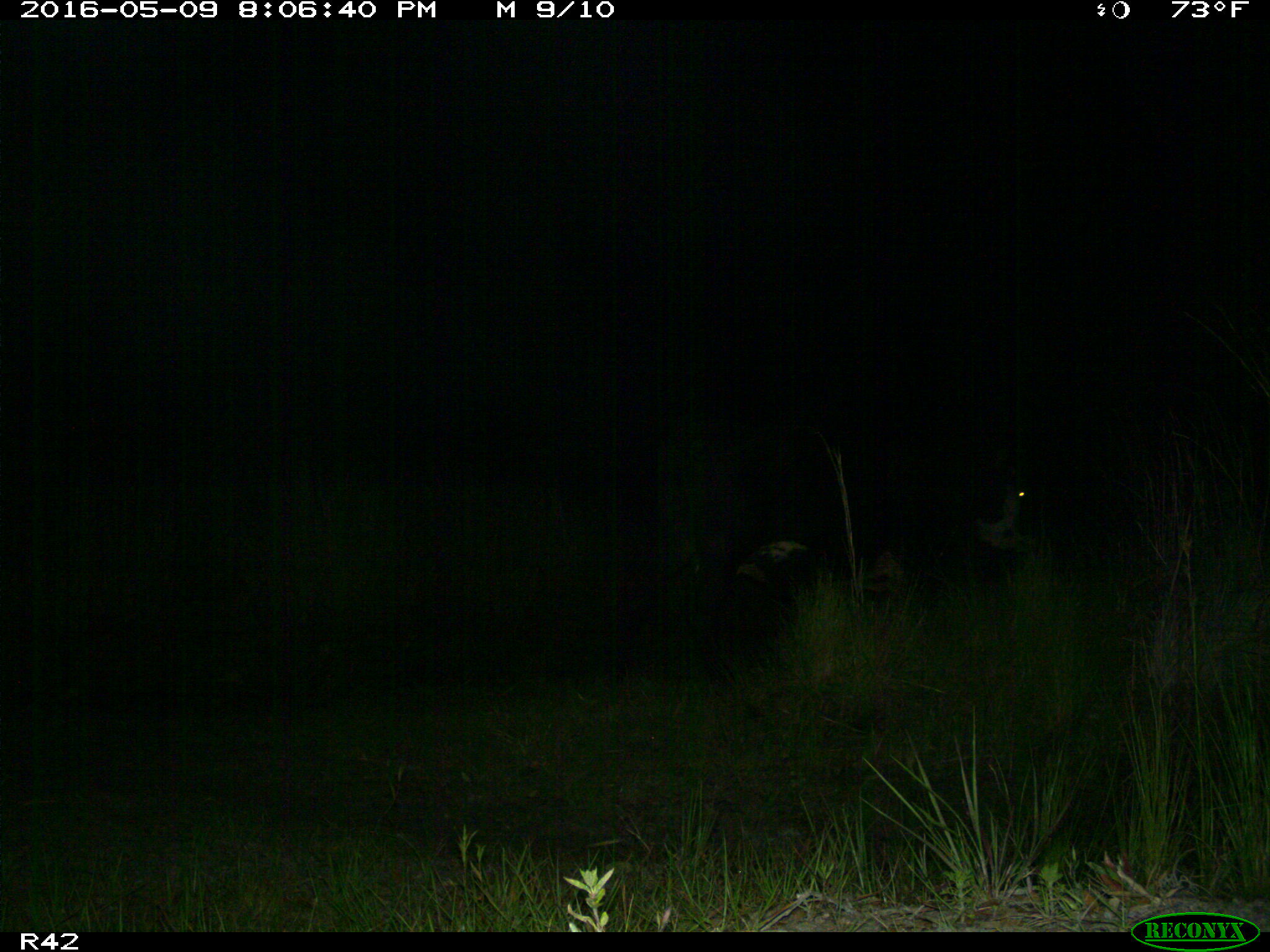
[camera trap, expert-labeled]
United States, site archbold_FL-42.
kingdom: Animalia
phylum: Chordata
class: Mammalia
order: Artiodactyla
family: Bovidae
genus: Bos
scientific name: Bos taurus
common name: domestic cow